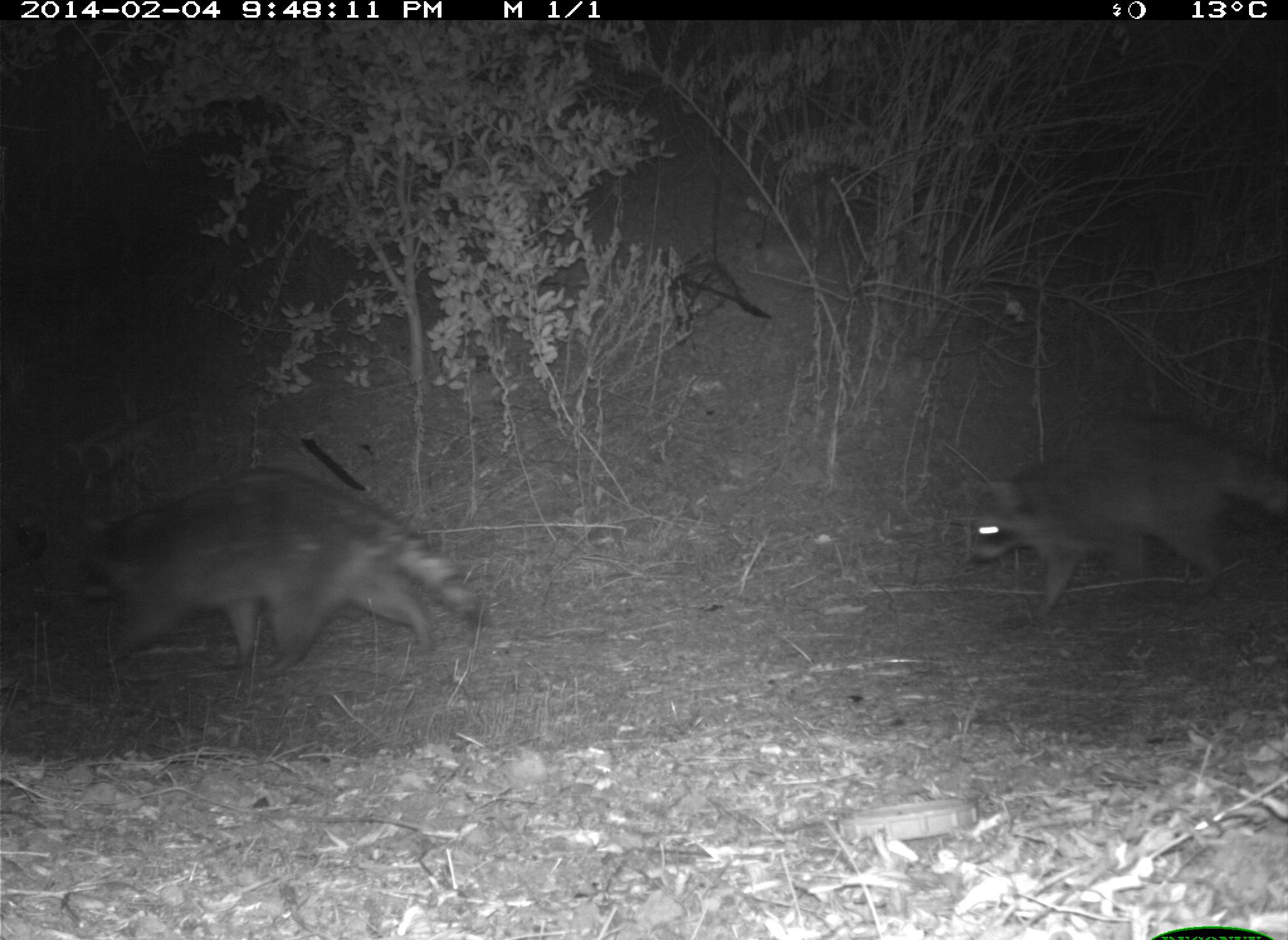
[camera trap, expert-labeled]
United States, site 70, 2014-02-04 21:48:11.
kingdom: Animalia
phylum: Chordata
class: Mammalia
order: Carnivora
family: Procyonidae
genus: Procyon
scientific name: Procyon lotor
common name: raccoon